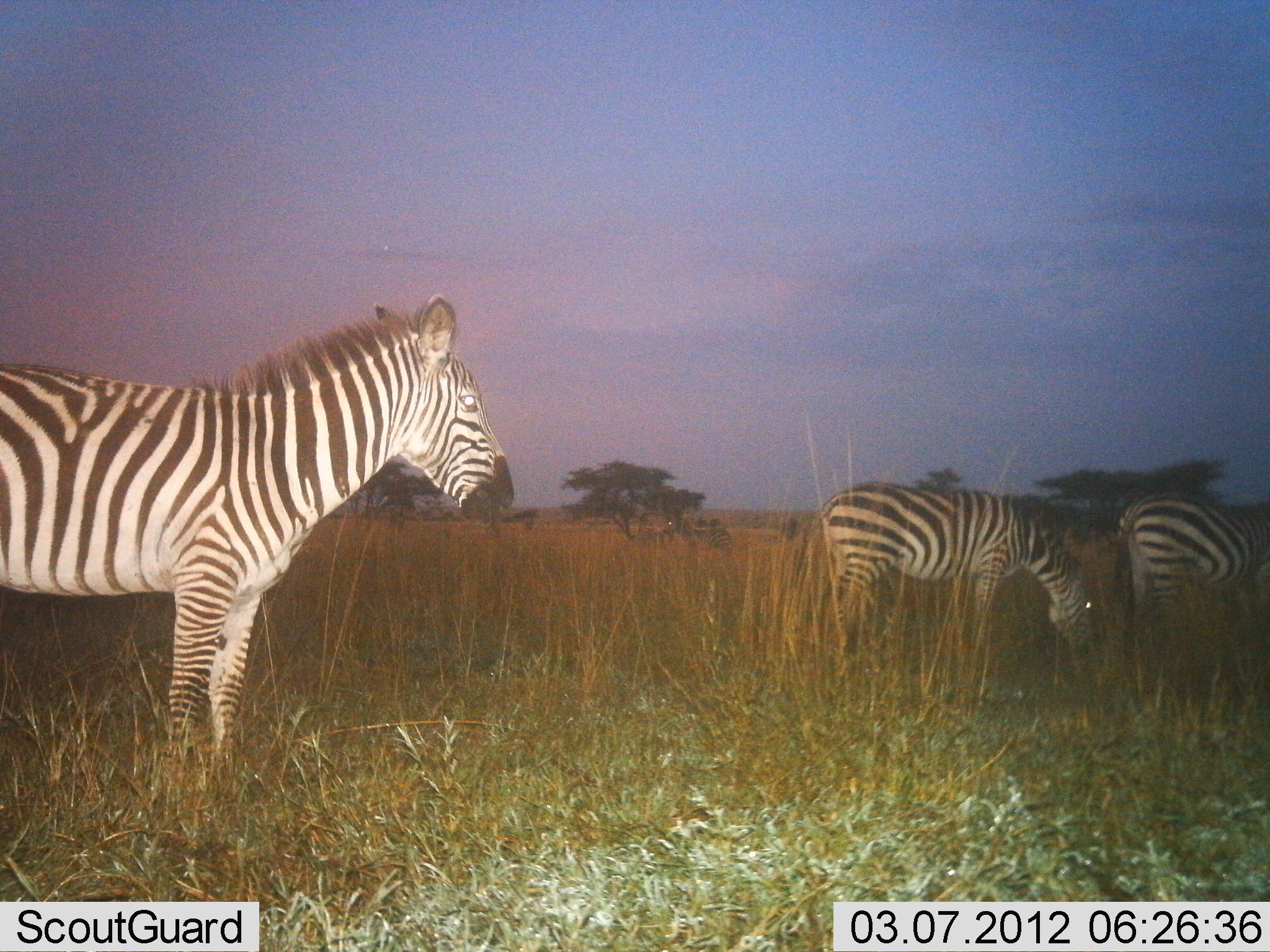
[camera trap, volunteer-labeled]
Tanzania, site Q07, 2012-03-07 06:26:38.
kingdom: Animalia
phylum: Chordata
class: Mammalia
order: Perissodactyla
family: Equidae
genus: Equus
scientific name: Equus quagga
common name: plains zebra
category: zebra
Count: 3.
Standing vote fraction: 96%.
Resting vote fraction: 4%.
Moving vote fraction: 4%.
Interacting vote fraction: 0%.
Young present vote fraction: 0%.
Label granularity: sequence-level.